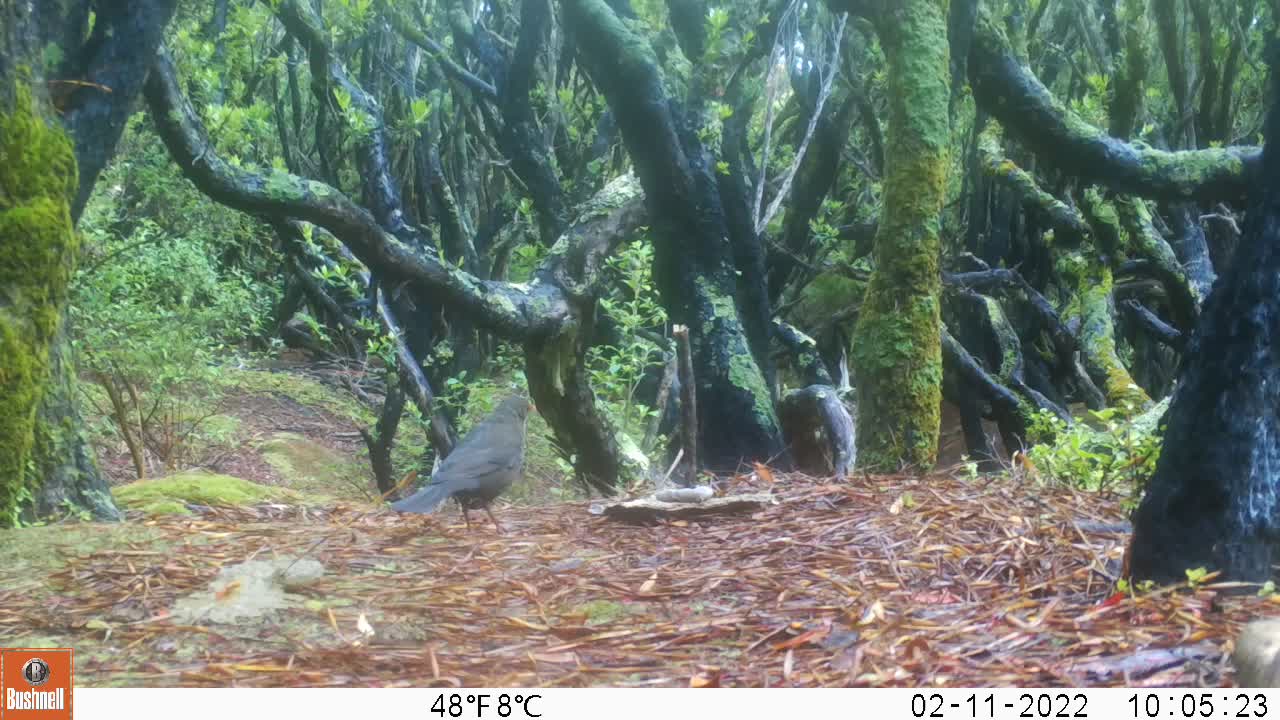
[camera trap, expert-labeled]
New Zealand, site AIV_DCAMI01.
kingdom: Animalia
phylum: Chordata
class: Aves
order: Passeriformes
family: Turdidae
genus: Turdus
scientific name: Turdus merula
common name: eurasian blackbird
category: blackbird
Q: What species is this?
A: Blackbird (eurasian blackbird) (Turdus merula).